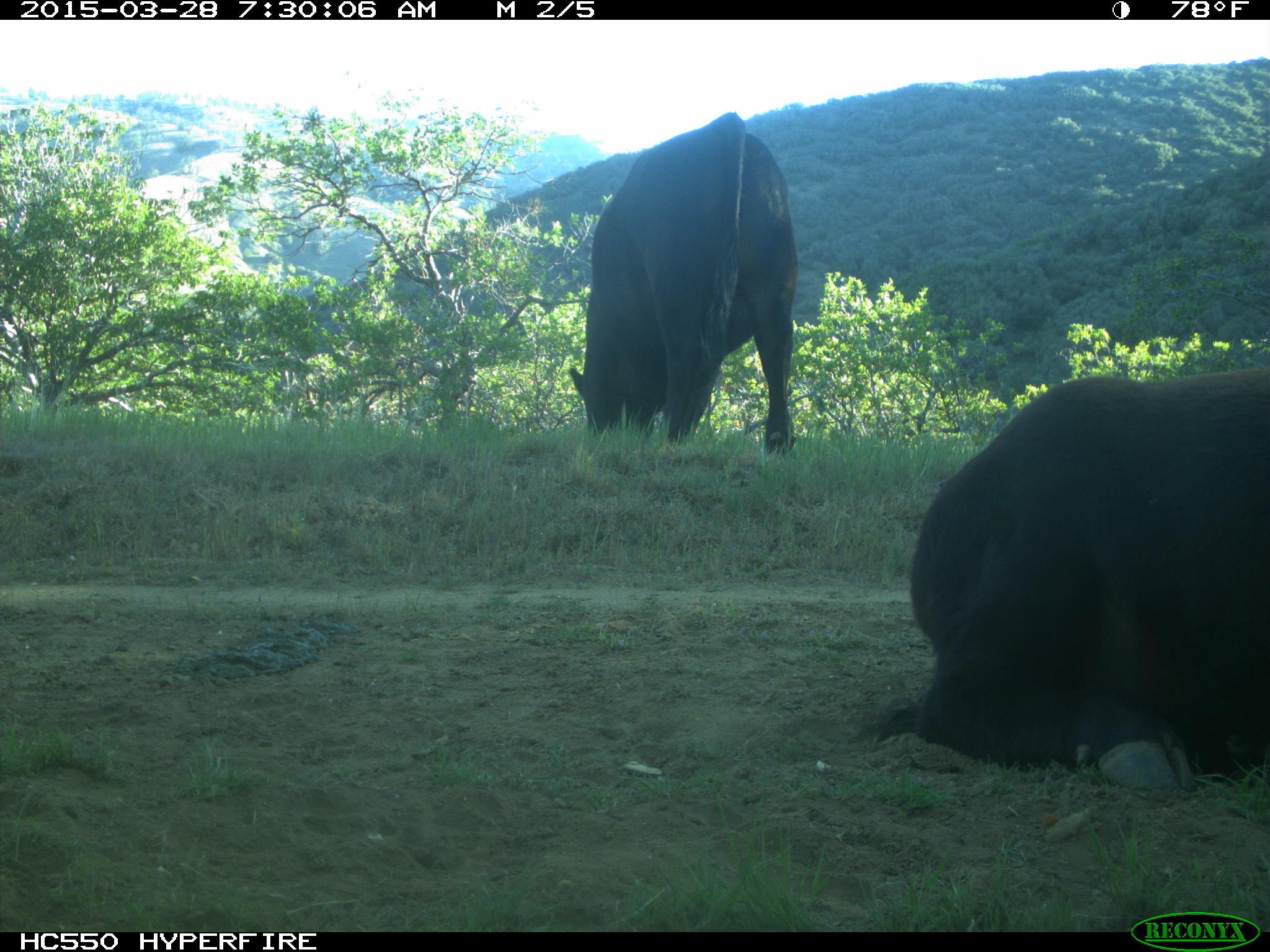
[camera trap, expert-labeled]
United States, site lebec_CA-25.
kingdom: Animalia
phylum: Chordata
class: Mammalia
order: Artiodactyla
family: Bovidae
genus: Bos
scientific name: Bos taurus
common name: domestic cow